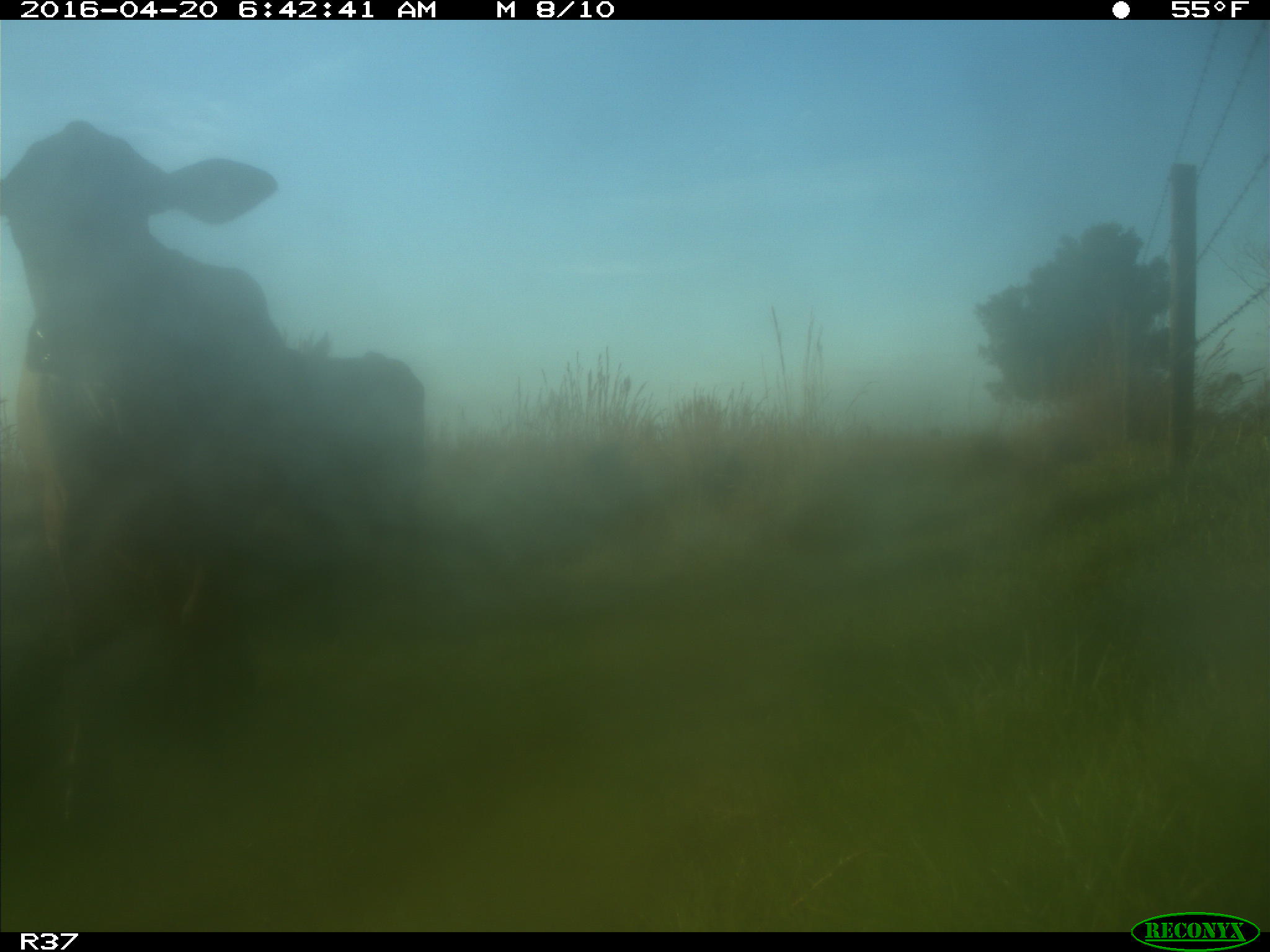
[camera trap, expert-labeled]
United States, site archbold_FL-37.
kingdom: Animalia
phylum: Chordata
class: Mammalia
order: Artiodactyla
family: Bovidae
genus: Bos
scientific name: Bos taurus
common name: domestic cow